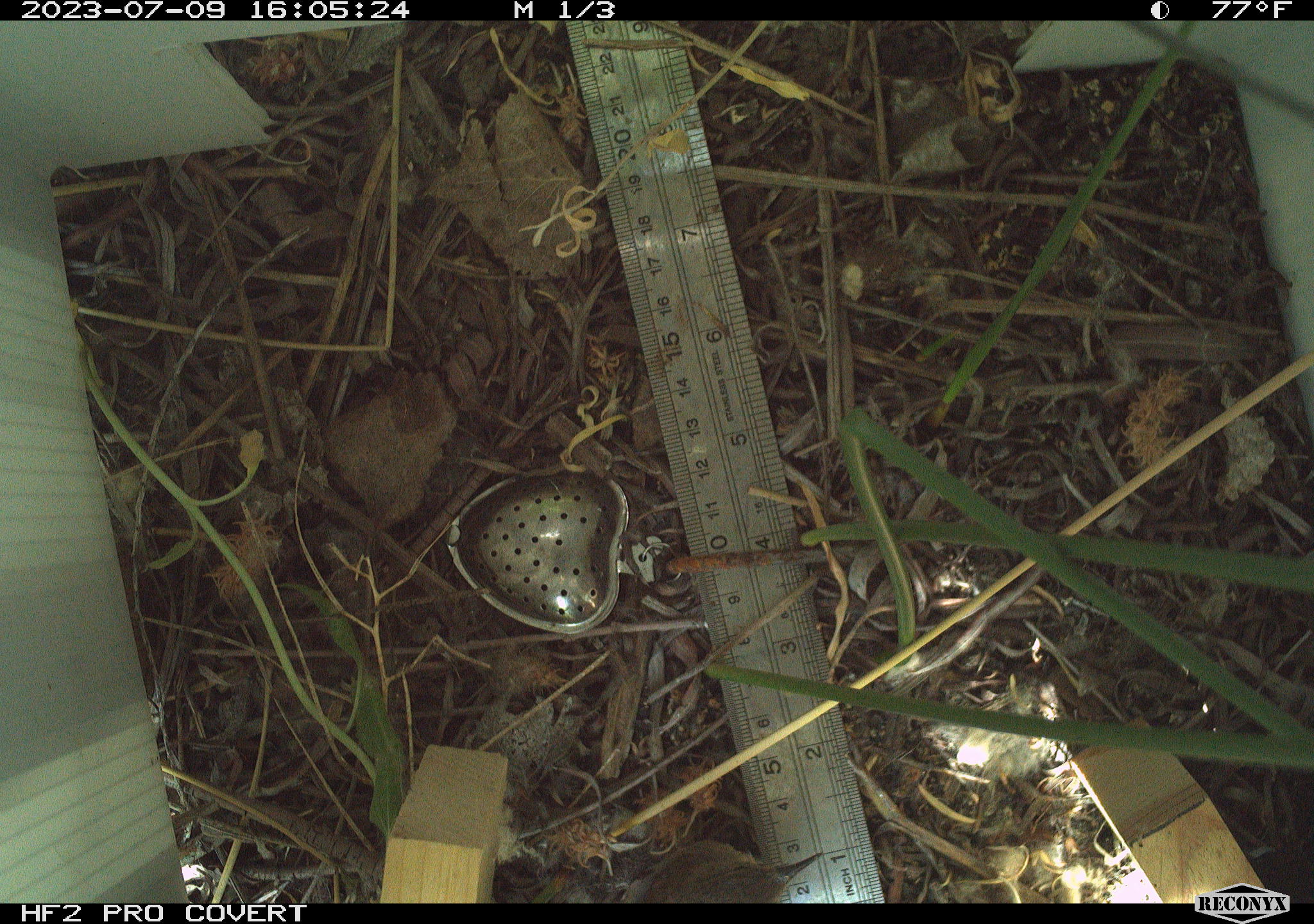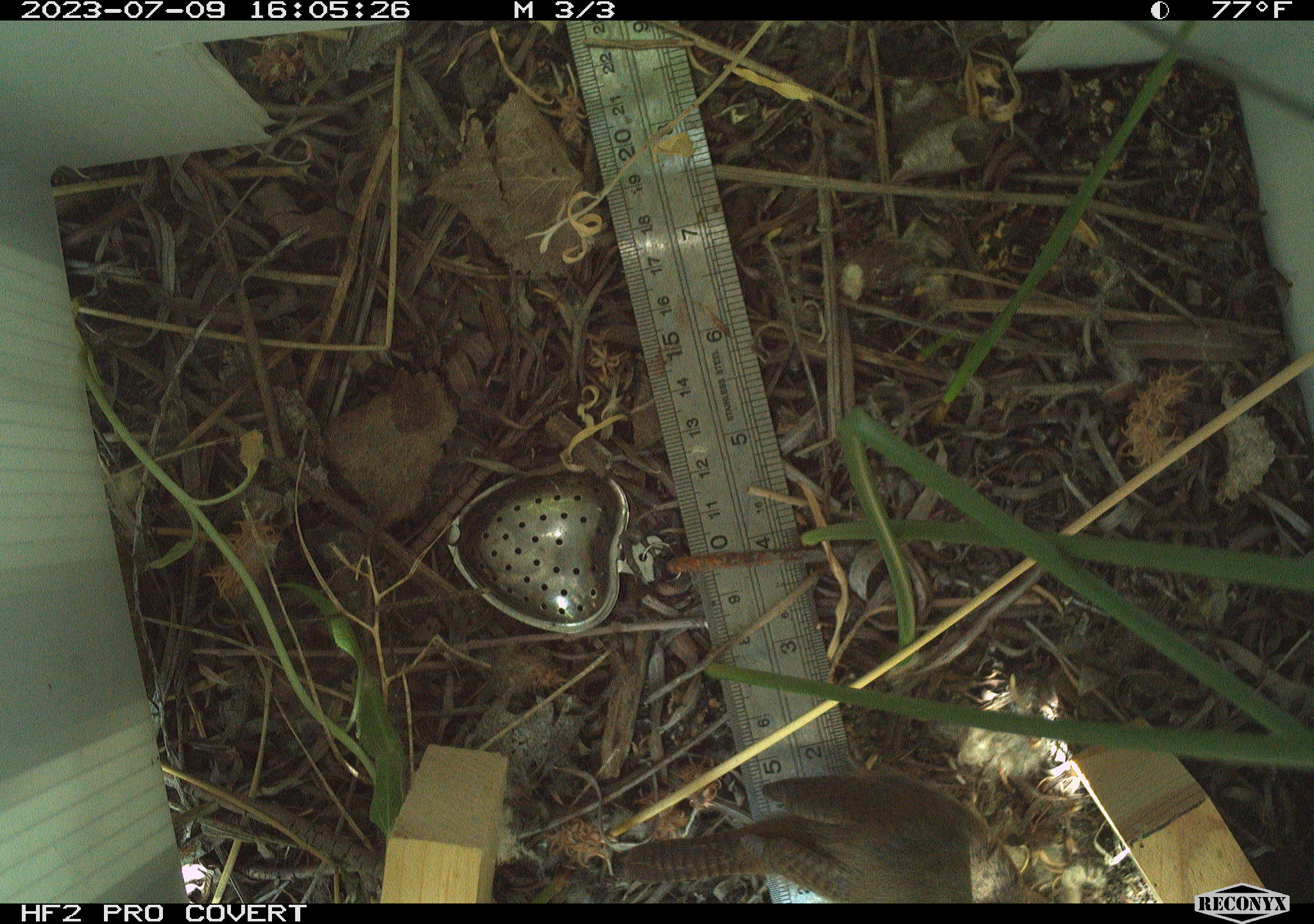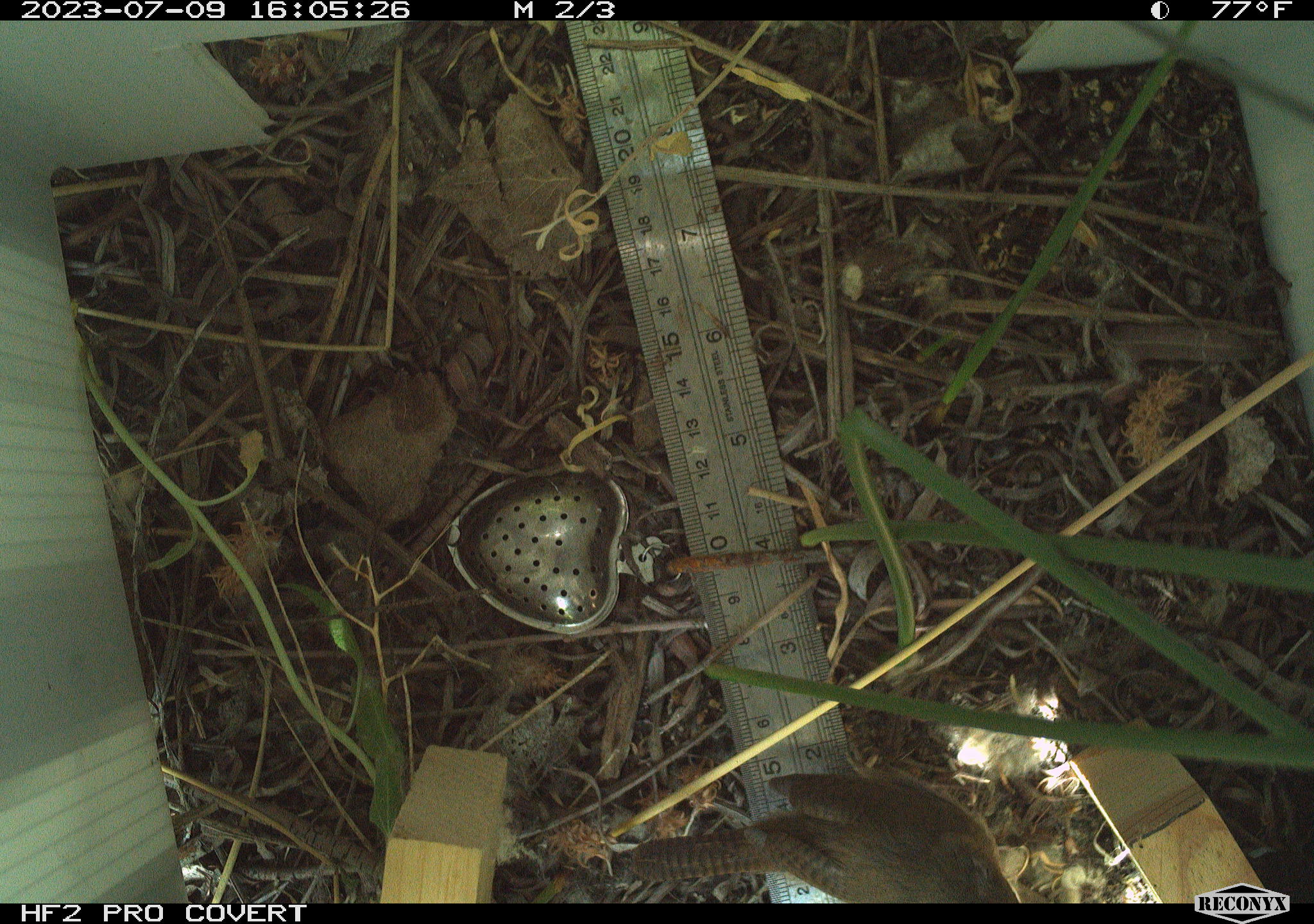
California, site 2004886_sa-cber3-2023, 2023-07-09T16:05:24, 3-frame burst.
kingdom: Animalia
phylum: Chordata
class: Aves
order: Passeriformes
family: Troglodytidae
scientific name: Troglodytidae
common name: wren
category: troglodytidae family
Troglodytidae family (wren) (Troglodytidae).